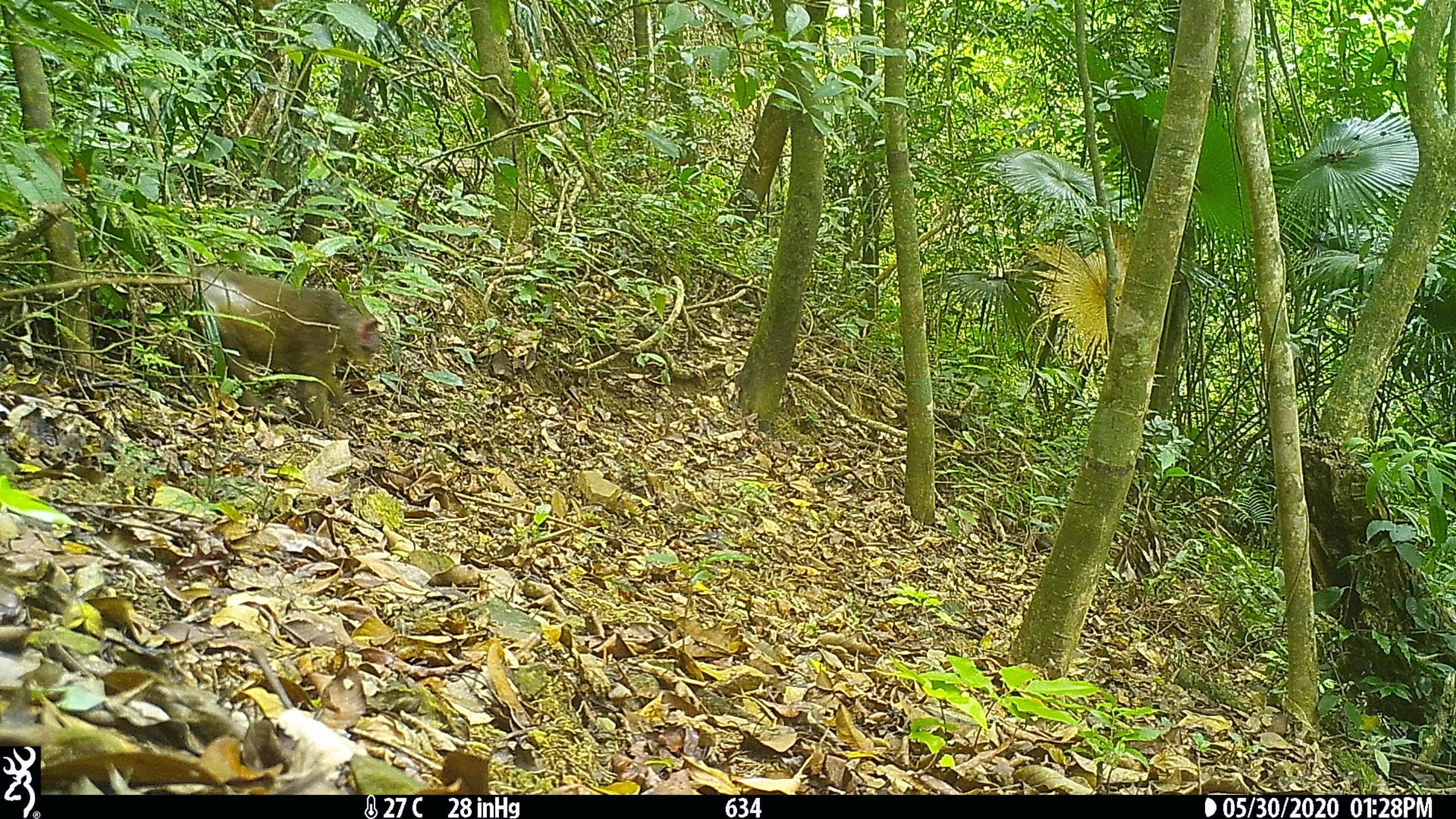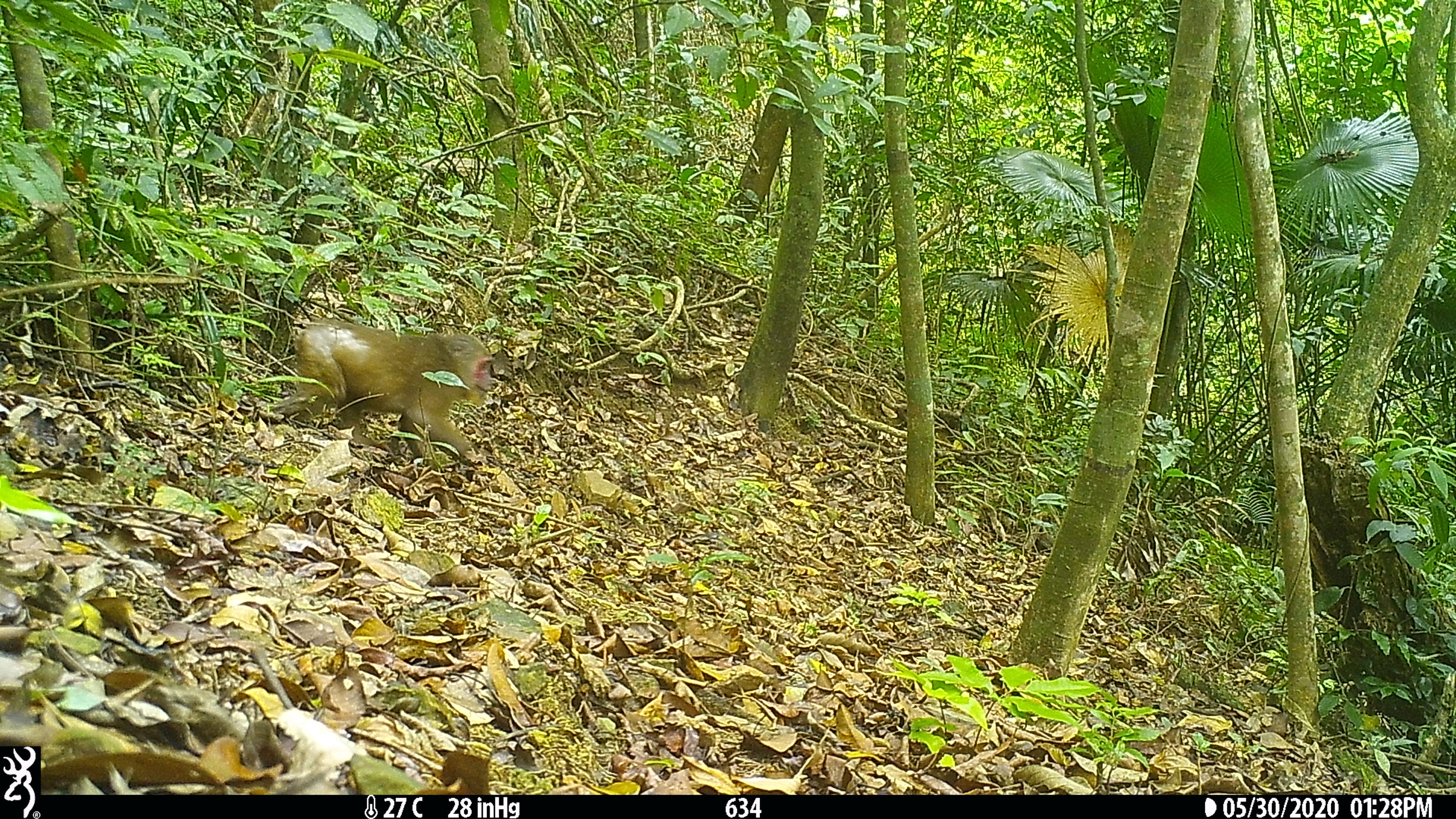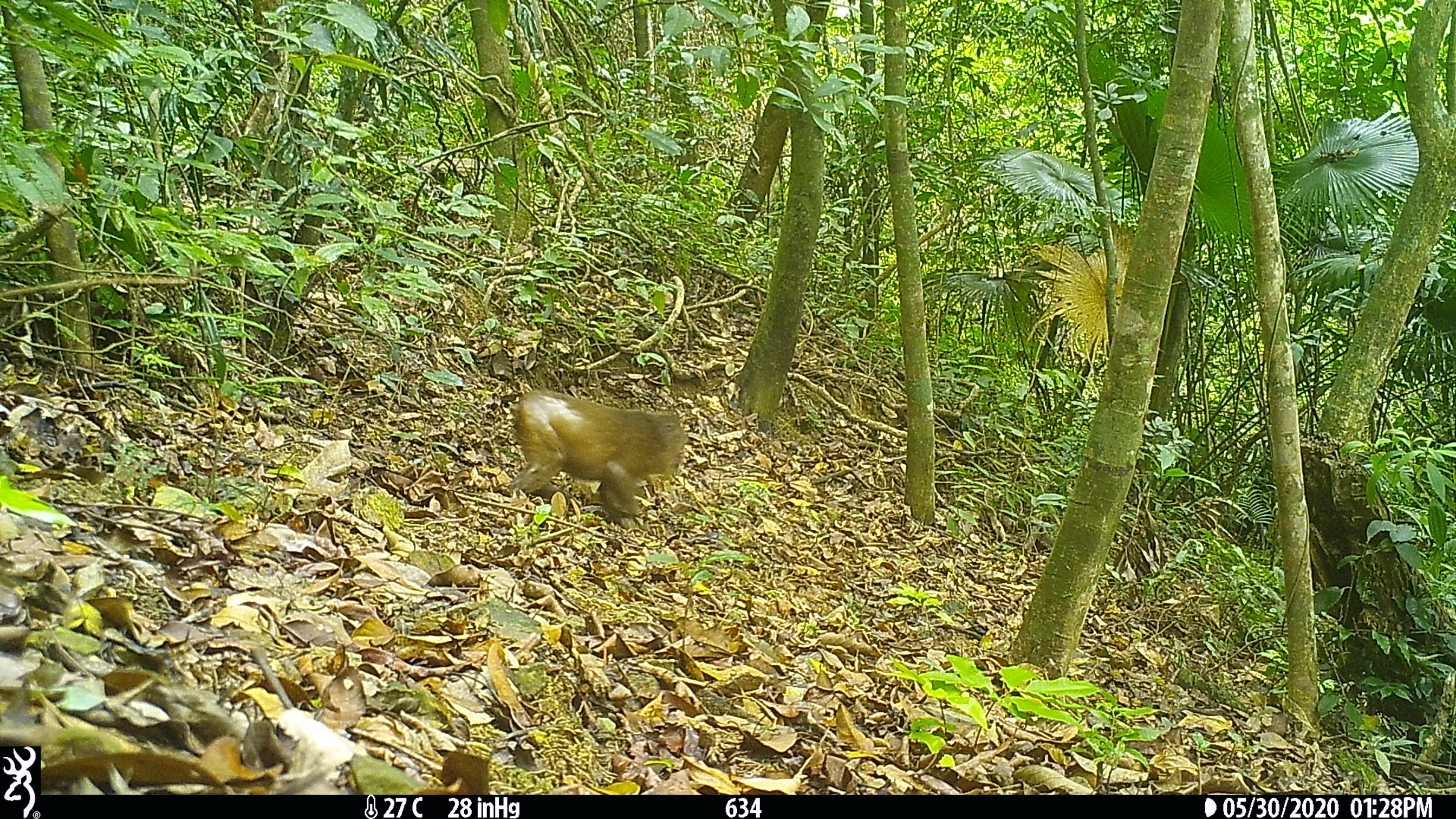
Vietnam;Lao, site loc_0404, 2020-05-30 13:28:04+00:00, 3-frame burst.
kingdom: Animalia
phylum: Chordata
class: Mammalia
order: Primates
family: Cercopithecidae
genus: Macaca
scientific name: Macaca arctoides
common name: stump-tailed macaque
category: stump tailed macaque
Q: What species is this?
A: Stump tailed macaque (stump-tailed macaque) (Macaca arctoides).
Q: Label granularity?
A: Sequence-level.